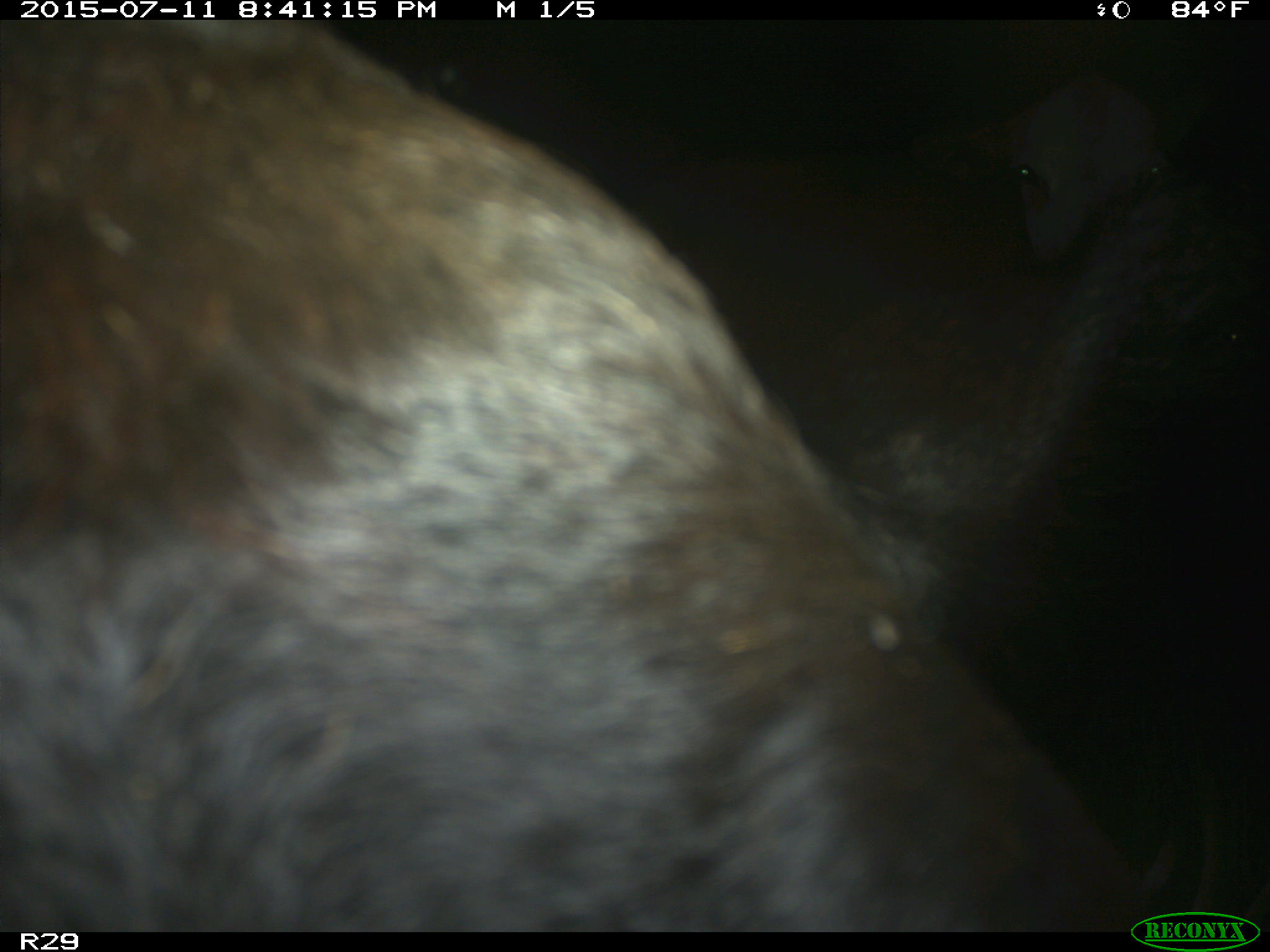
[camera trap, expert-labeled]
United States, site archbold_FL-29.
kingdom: Animalia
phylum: Chordata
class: Mammalia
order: Artiodactyla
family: Bovidae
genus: Bos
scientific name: Bos taurus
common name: domestic cow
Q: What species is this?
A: Bos taurus (domestic cow).